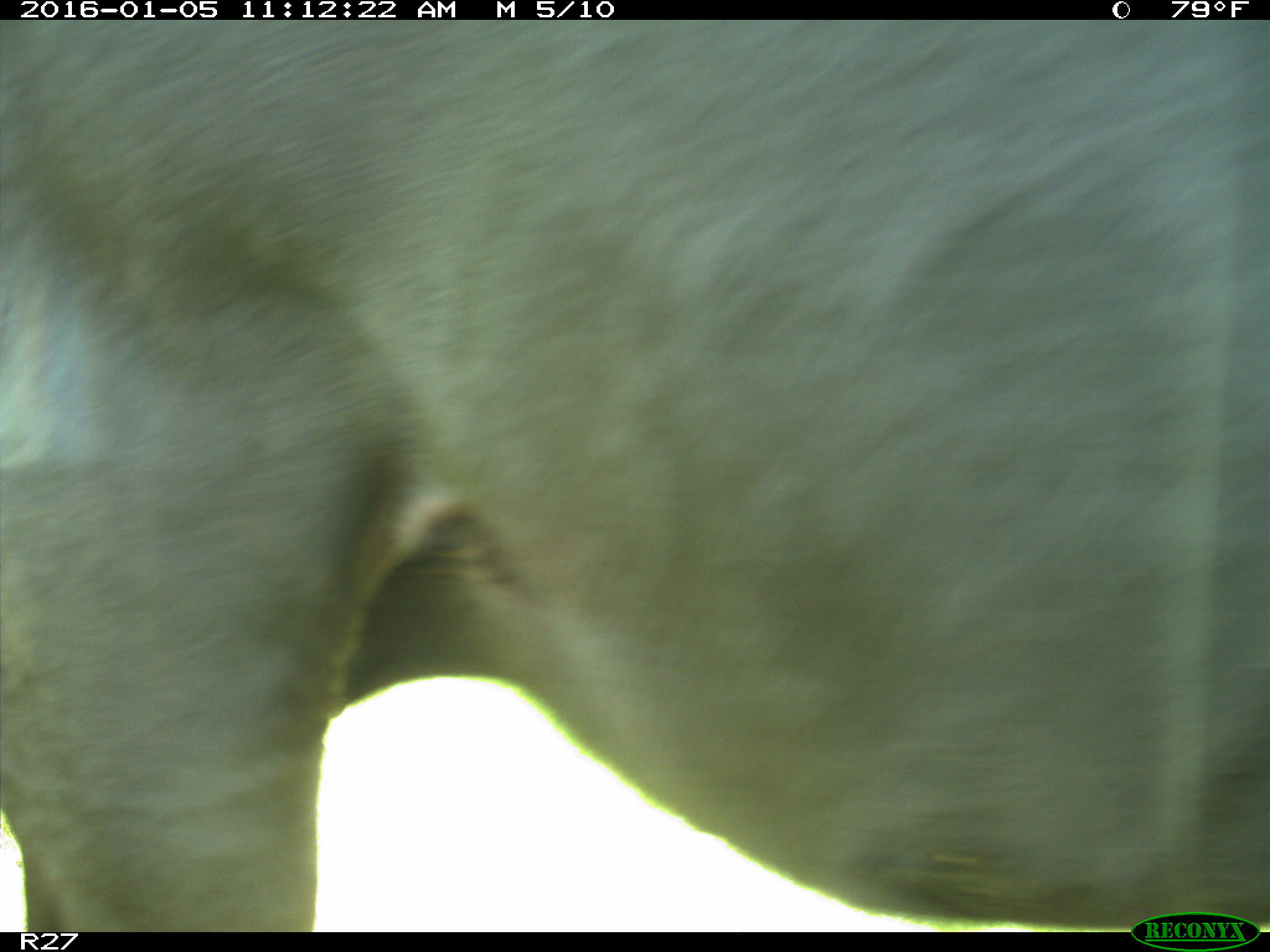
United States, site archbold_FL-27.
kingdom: Animalia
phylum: Chordata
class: Mammalia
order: Artiodactyla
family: Bovidae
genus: Bos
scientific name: Bos taurus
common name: domestic cow